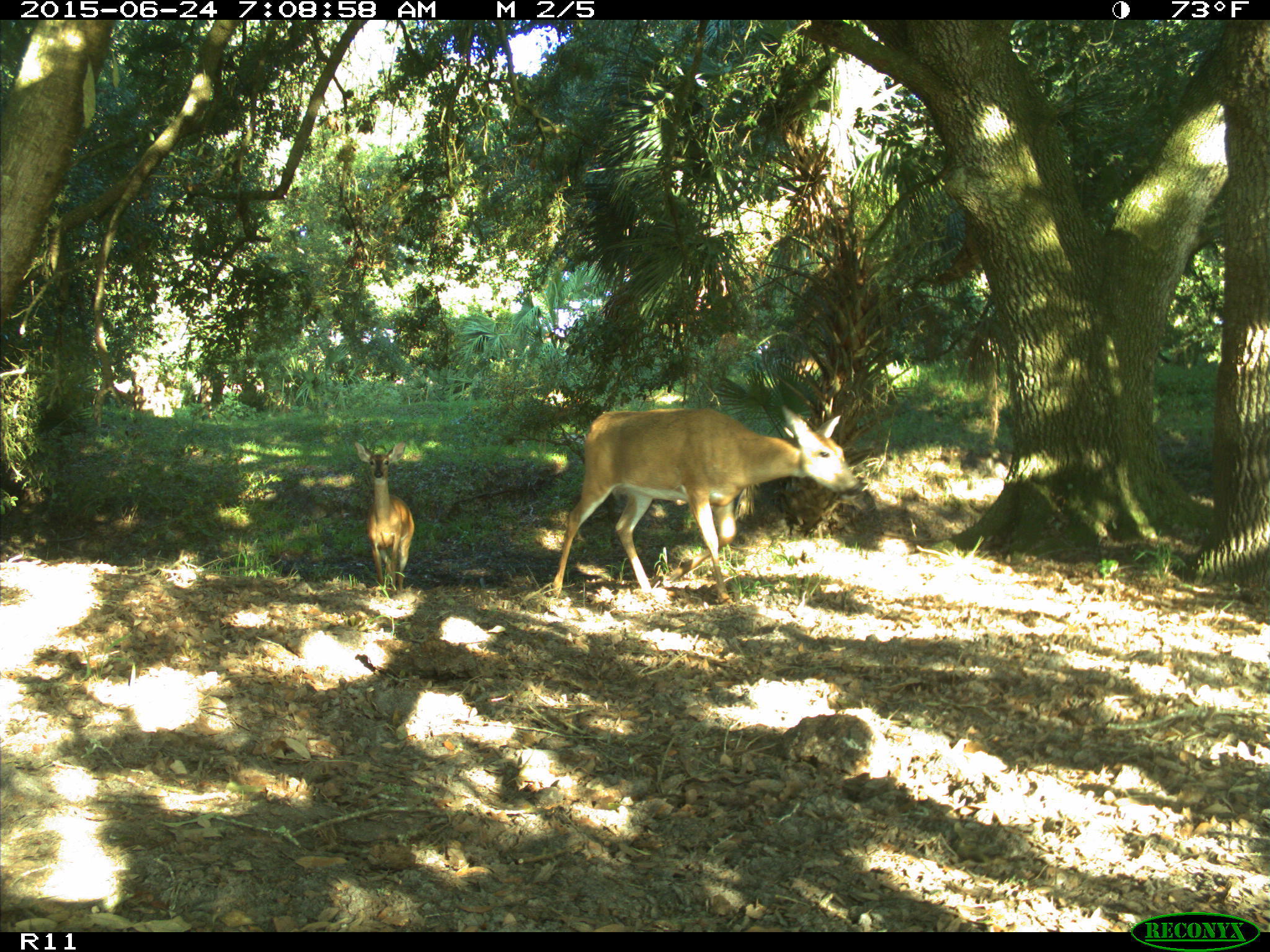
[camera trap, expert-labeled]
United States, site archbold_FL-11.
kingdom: Animalia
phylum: Chordata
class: Mammalia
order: Artiodactyla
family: Cervidae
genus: Odocoileus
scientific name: Odocoileus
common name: deer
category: unidentified deer